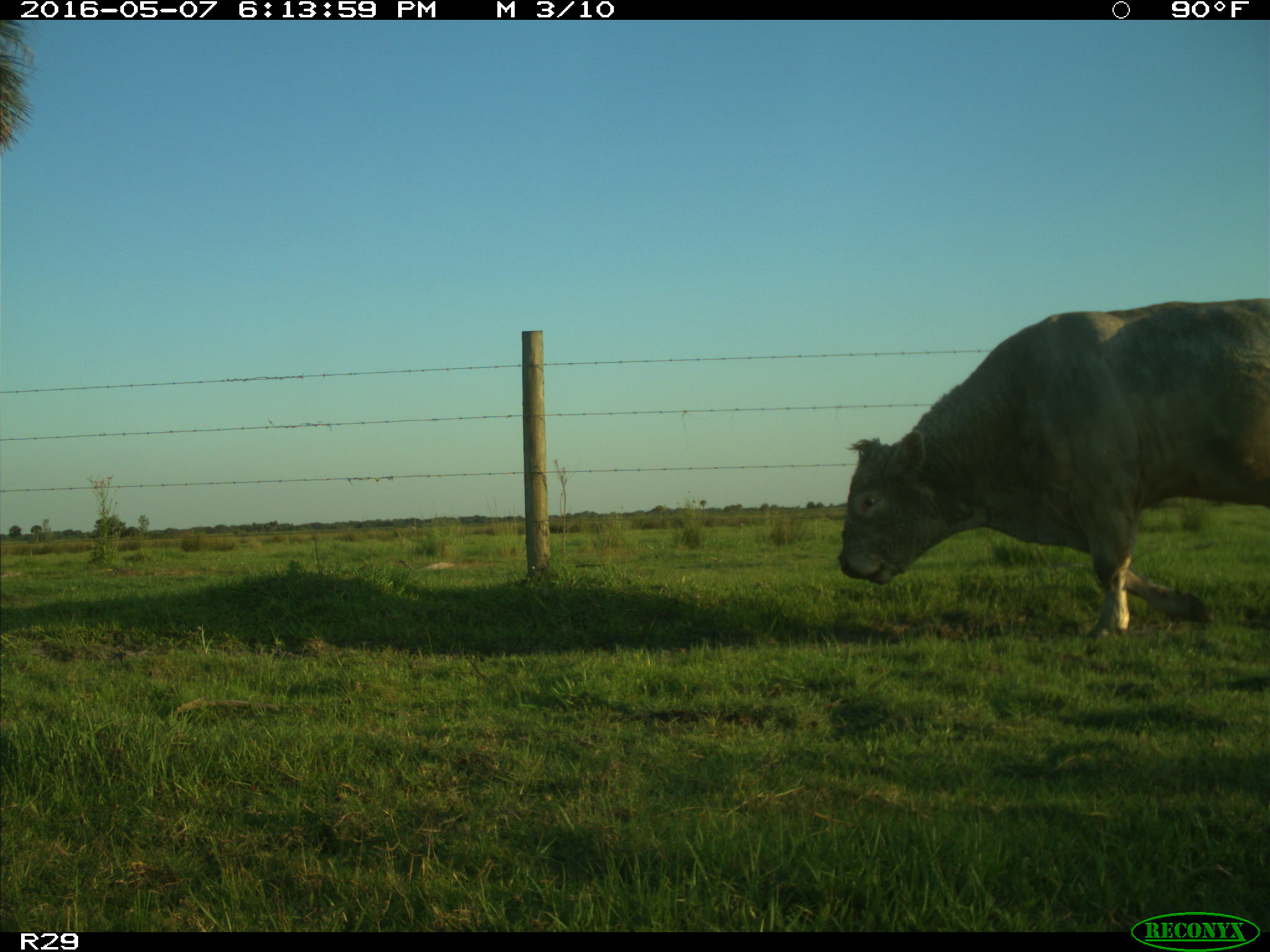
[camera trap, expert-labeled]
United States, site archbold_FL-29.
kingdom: Animalia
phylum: Chordata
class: Mammalia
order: Artiodactyla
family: Bovidae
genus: Bos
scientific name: Bos taurus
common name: domestic cow